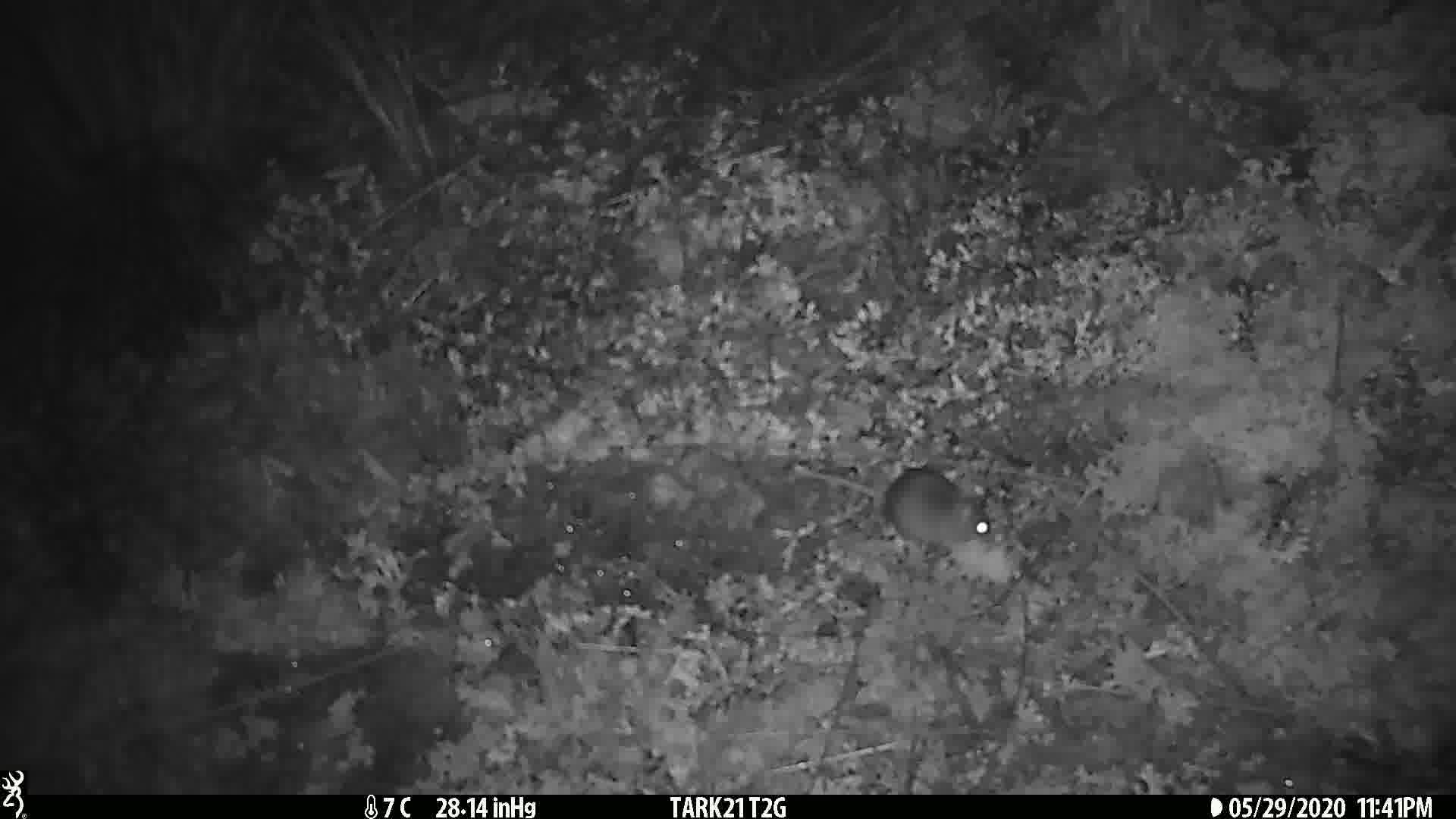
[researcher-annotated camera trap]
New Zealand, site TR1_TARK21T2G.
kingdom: Animalia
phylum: Chordata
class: Mammalia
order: Rodentia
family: Muridae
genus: Mus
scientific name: Mus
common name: mouse